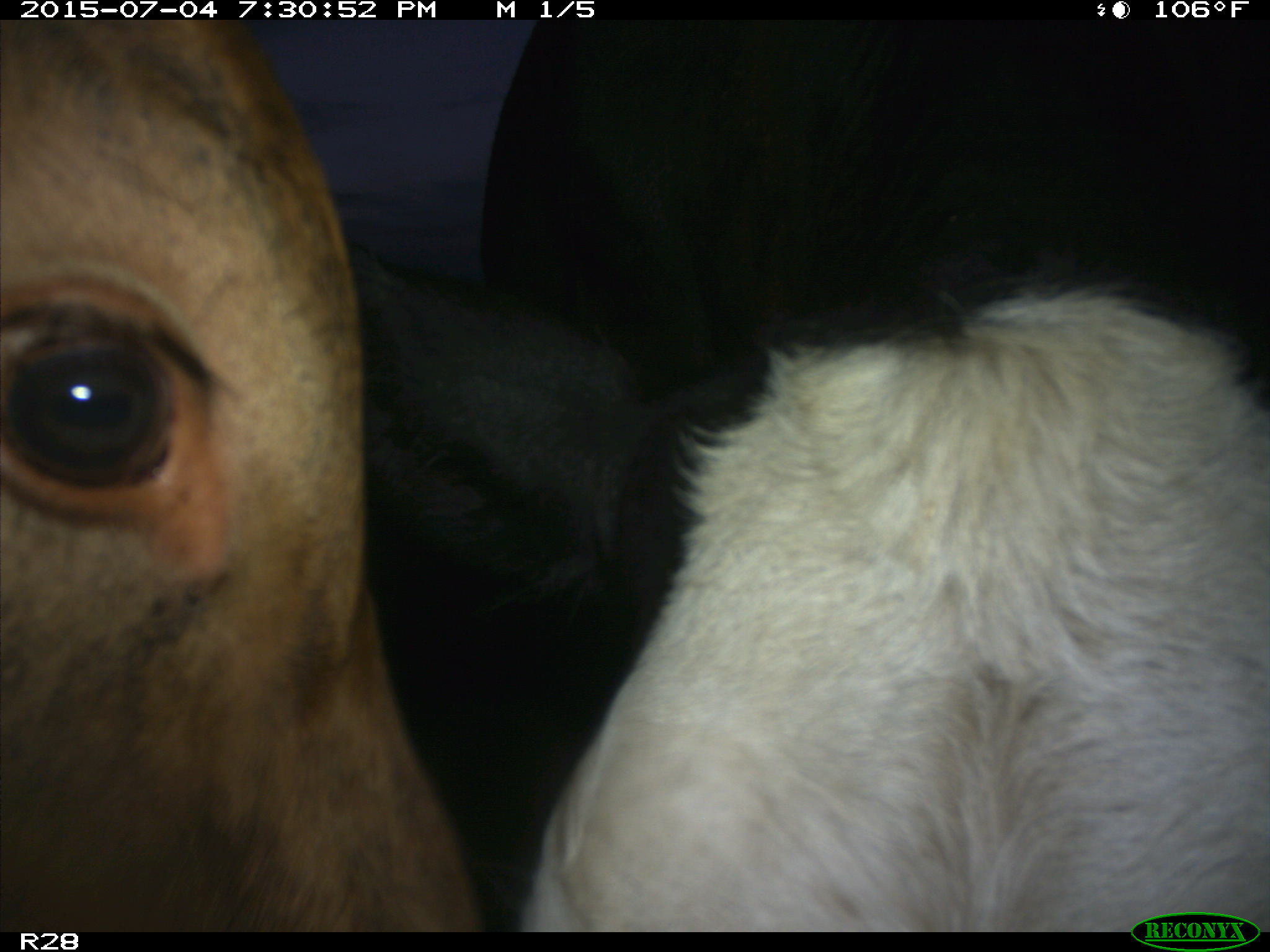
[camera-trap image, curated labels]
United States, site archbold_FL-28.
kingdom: Animalia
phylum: Chordata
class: Mammalia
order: Artiodactyla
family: Bovidae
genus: Bos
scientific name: Bos taurus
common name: domestic cow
Bos taurus (domestic cow).